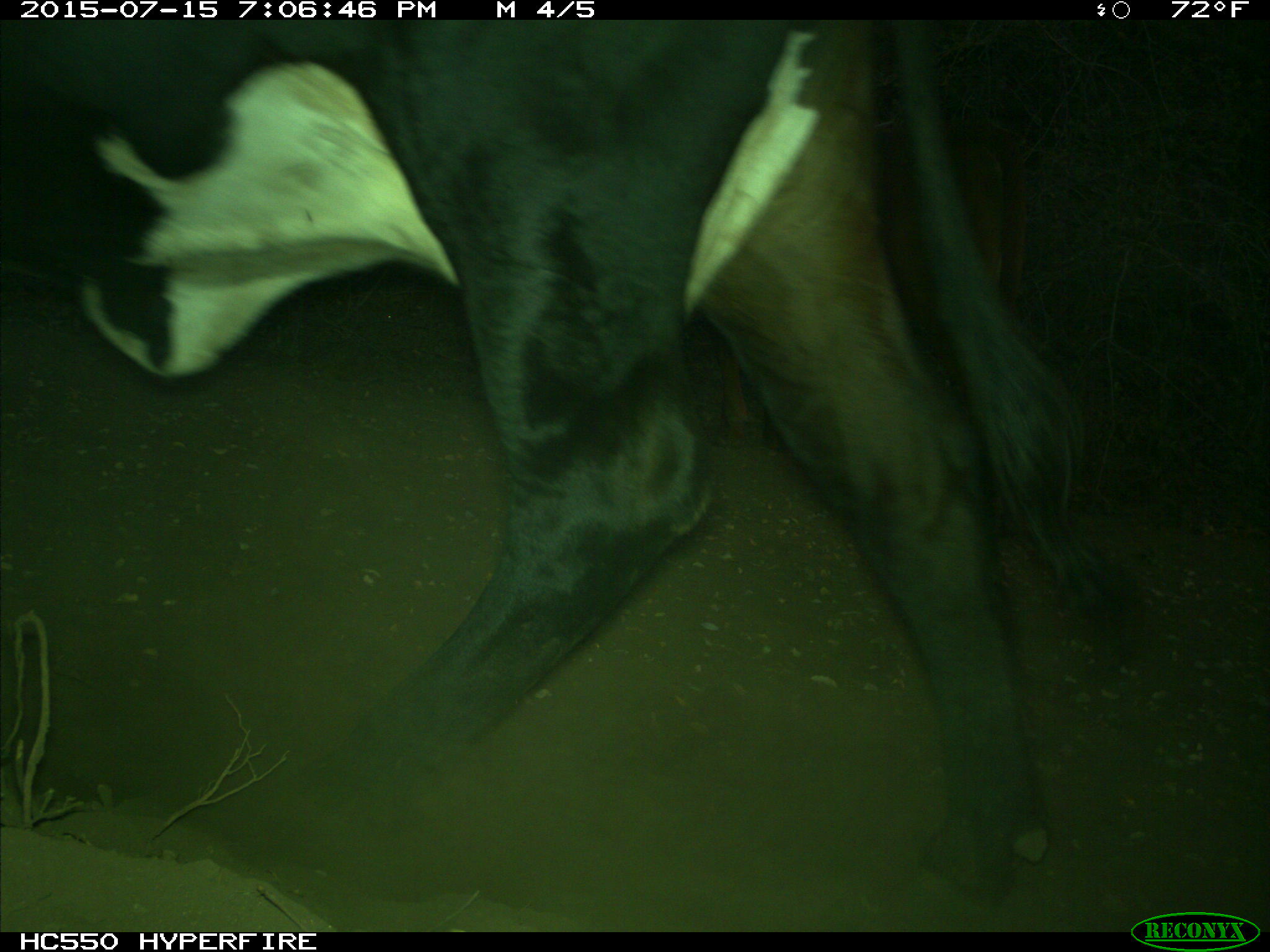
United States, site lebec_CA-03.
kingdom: Animalia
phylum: Chordata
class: Mammalia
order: Artiodactyla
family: Bovidae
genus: Bos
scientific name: Bos taurus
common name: domestic cow